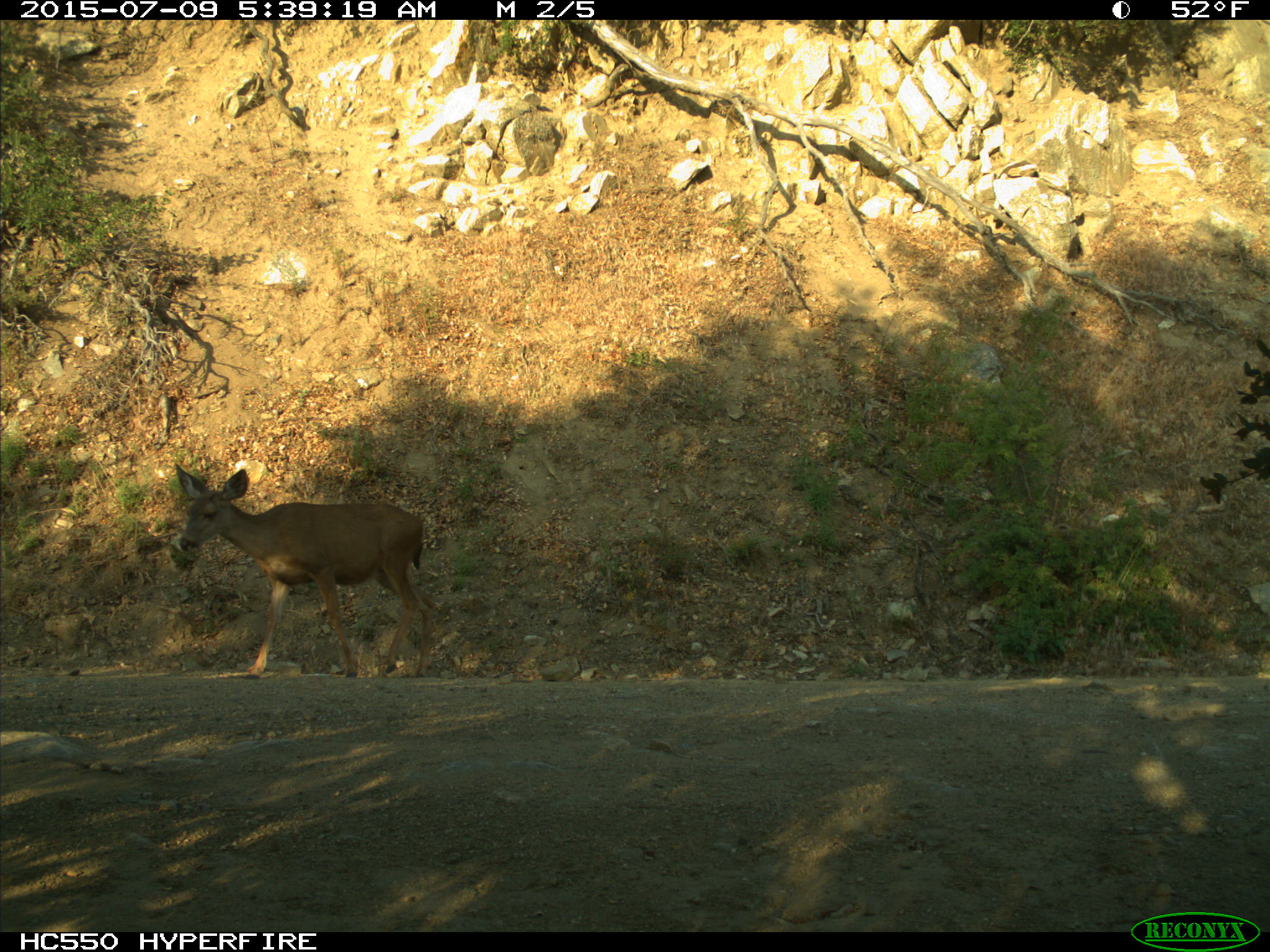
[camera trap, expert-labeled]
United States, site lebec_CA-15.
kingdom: Animalia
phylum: Chordata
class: Mammalia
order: Artiodactyla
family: Cervidae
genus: Odocoileus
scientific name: Odocoileus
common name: deer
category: unidentified deer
Unidentified deer (deer) (Odocoileus).